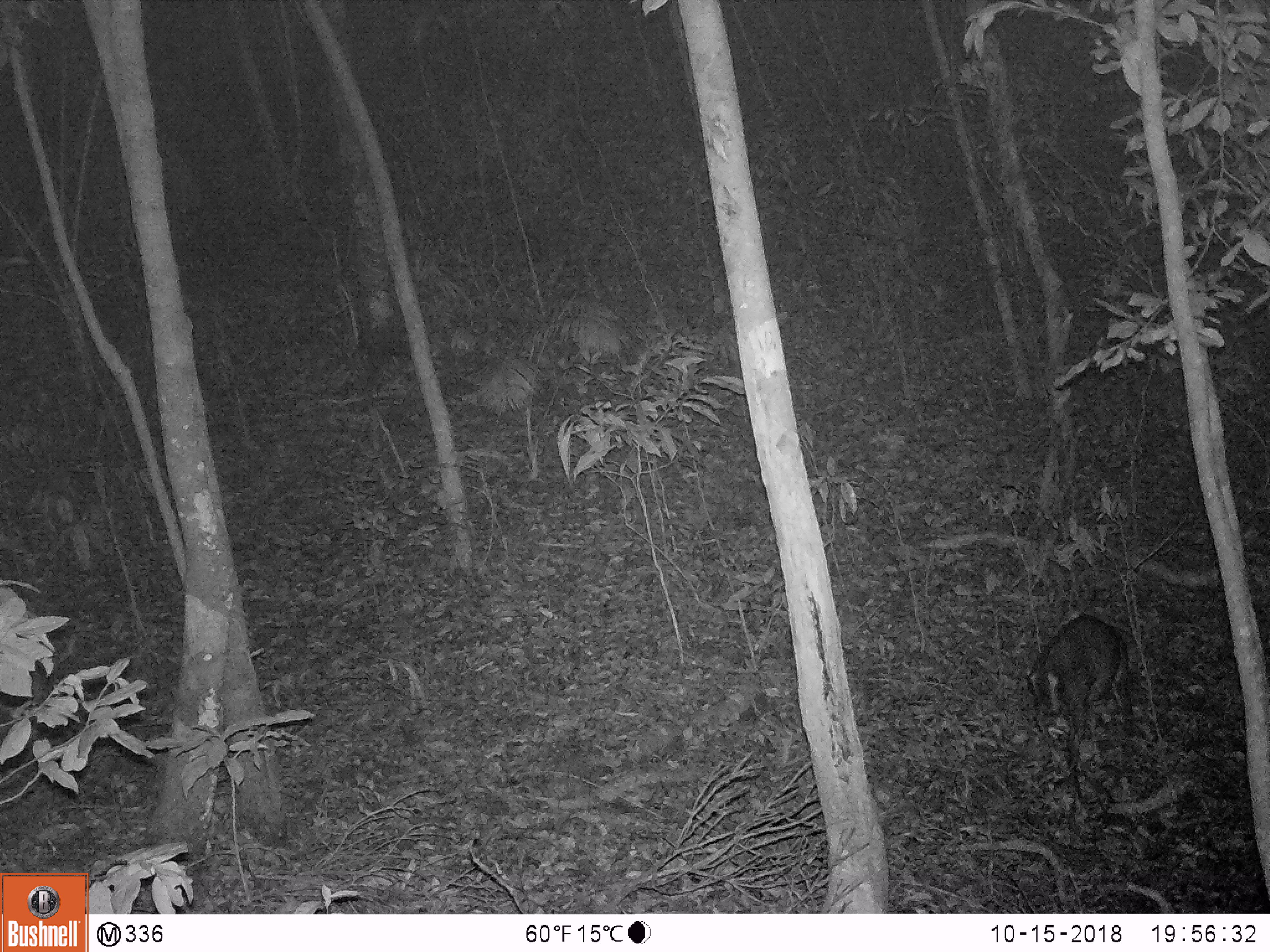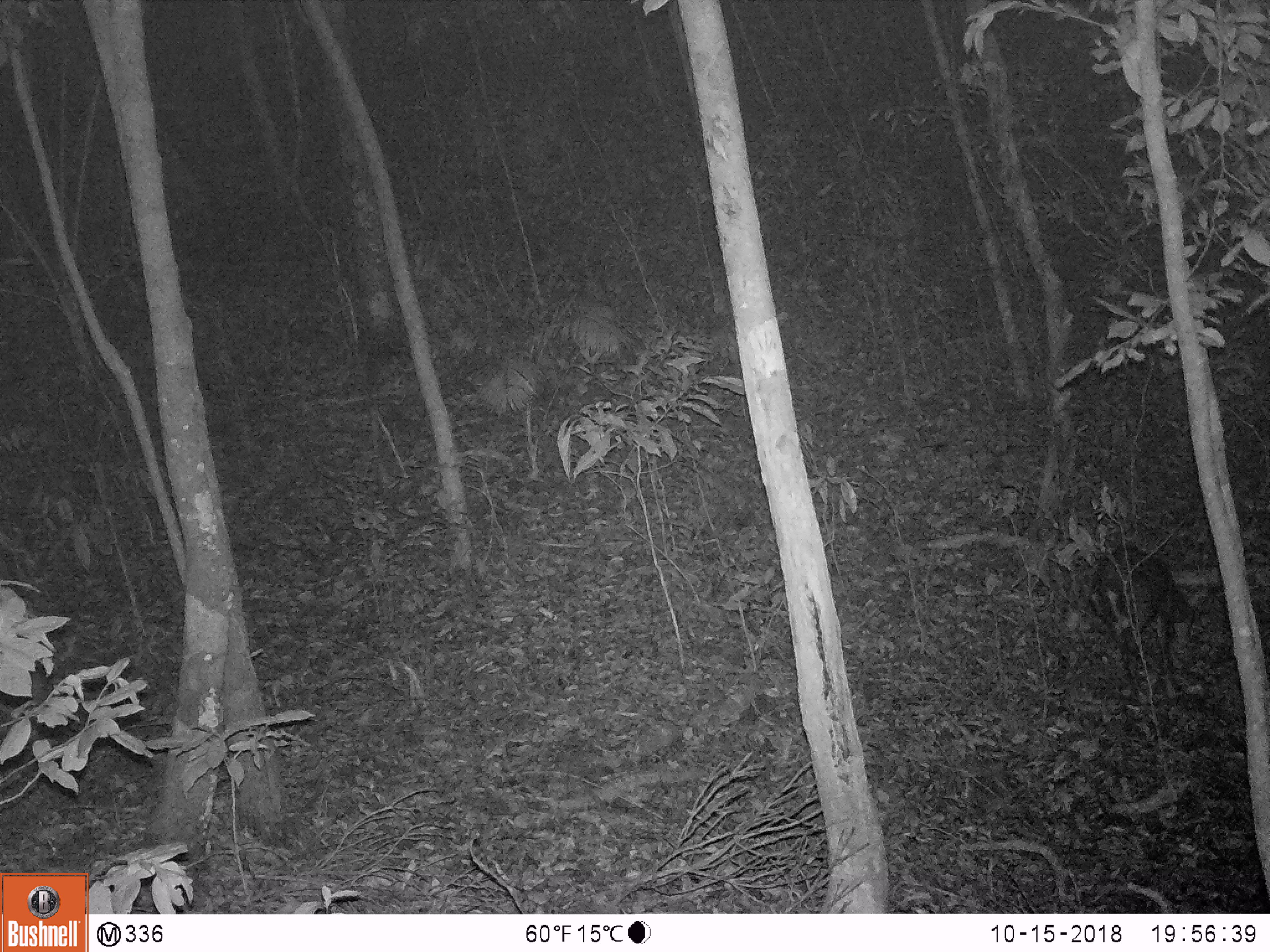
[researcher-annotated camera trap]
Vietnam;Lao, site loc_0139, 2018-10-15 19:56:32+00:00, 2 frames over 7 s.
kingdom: Animalia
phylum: Chordata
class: Mammalia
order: Artiodactyla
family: Cervidae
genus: Muntiacus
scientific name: Muntiacus rooseveltorum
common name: roosevelt's muntjac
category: roosevelts muntjac group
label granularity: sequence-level